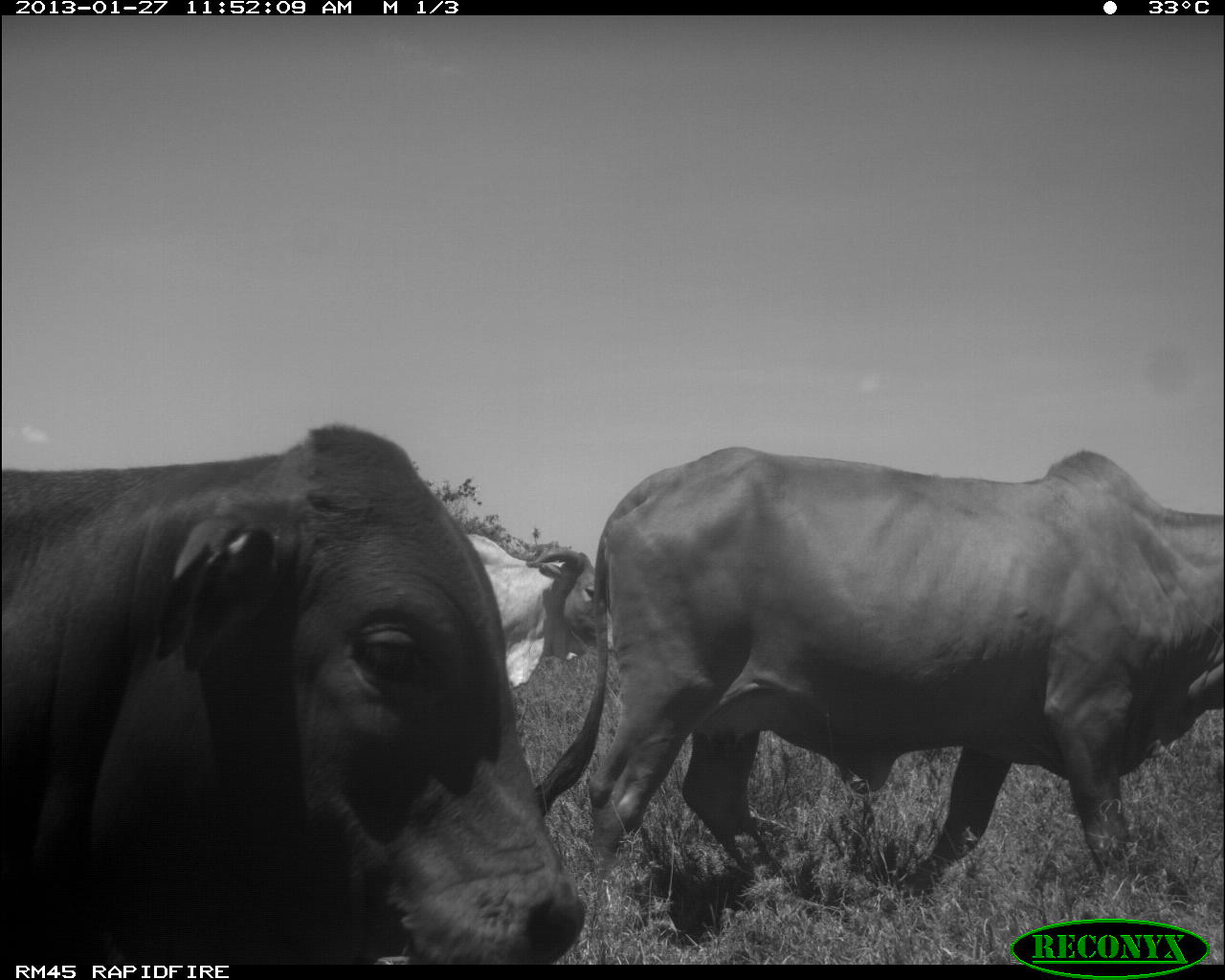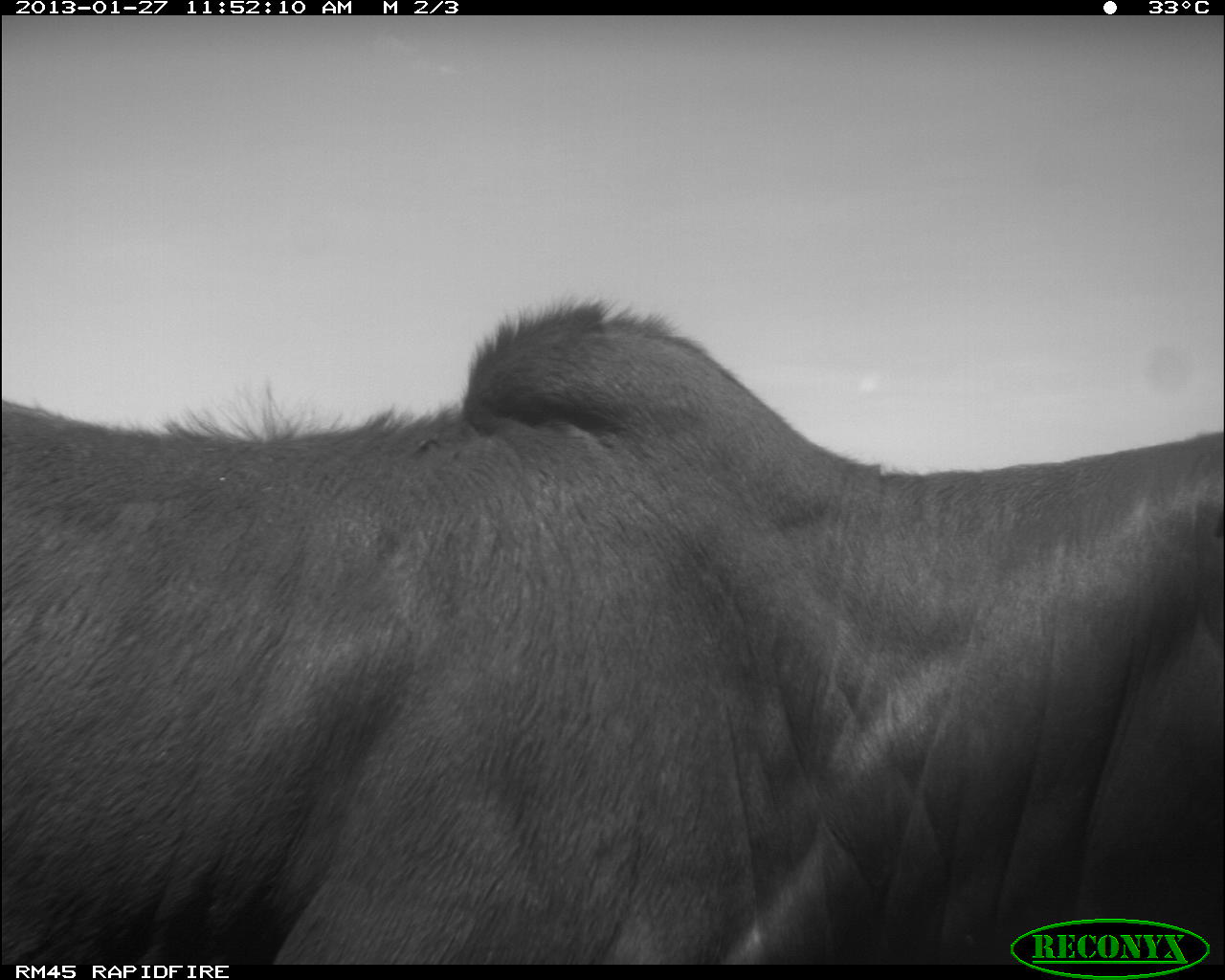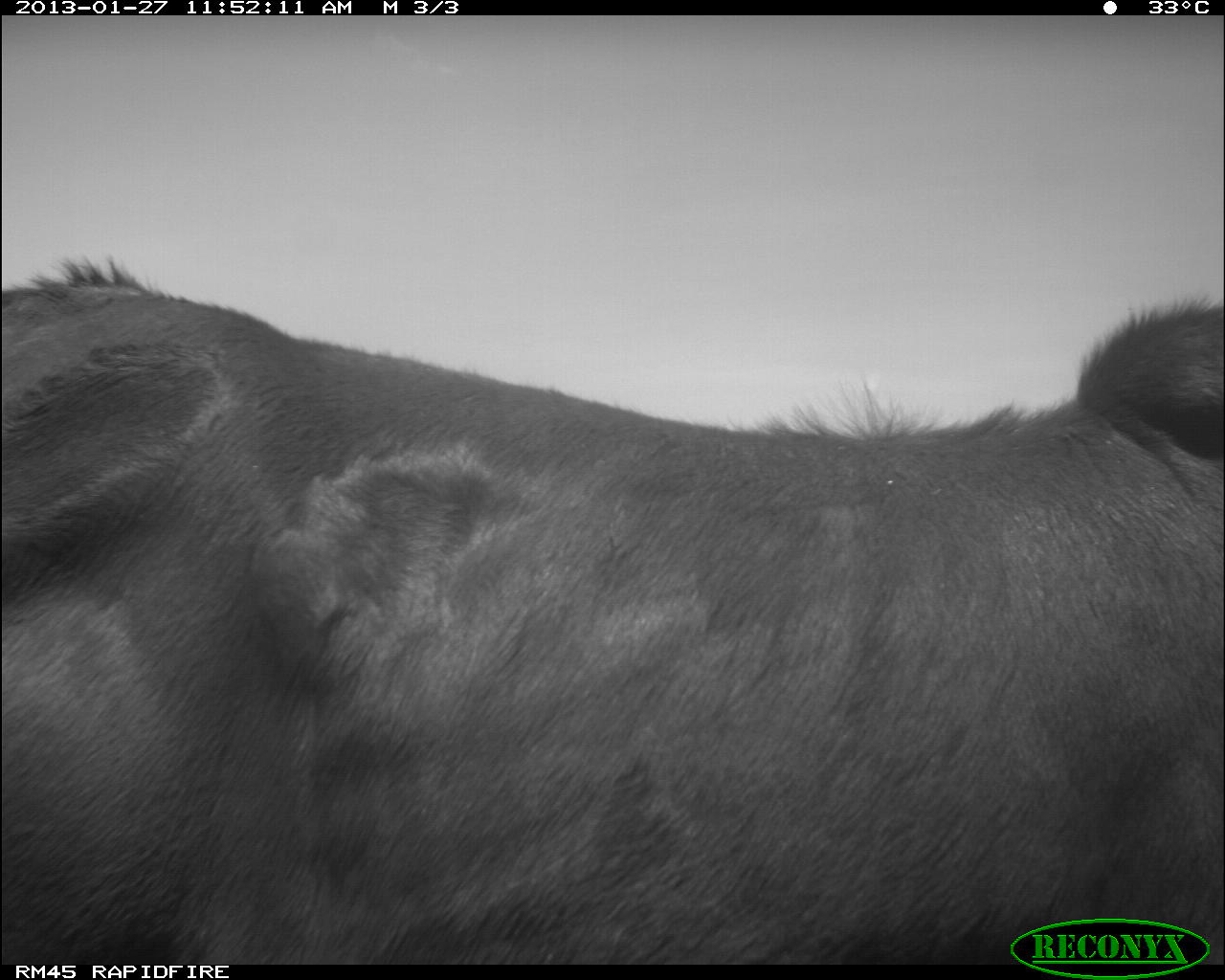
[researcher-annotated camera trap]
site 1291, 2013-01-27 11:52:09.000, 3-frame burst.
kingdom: Animalia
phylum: Chordata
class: Mammalia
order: Artiodactyla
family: Bovidae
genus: Bos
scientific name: Bos taurus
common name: domestic cattle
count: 3